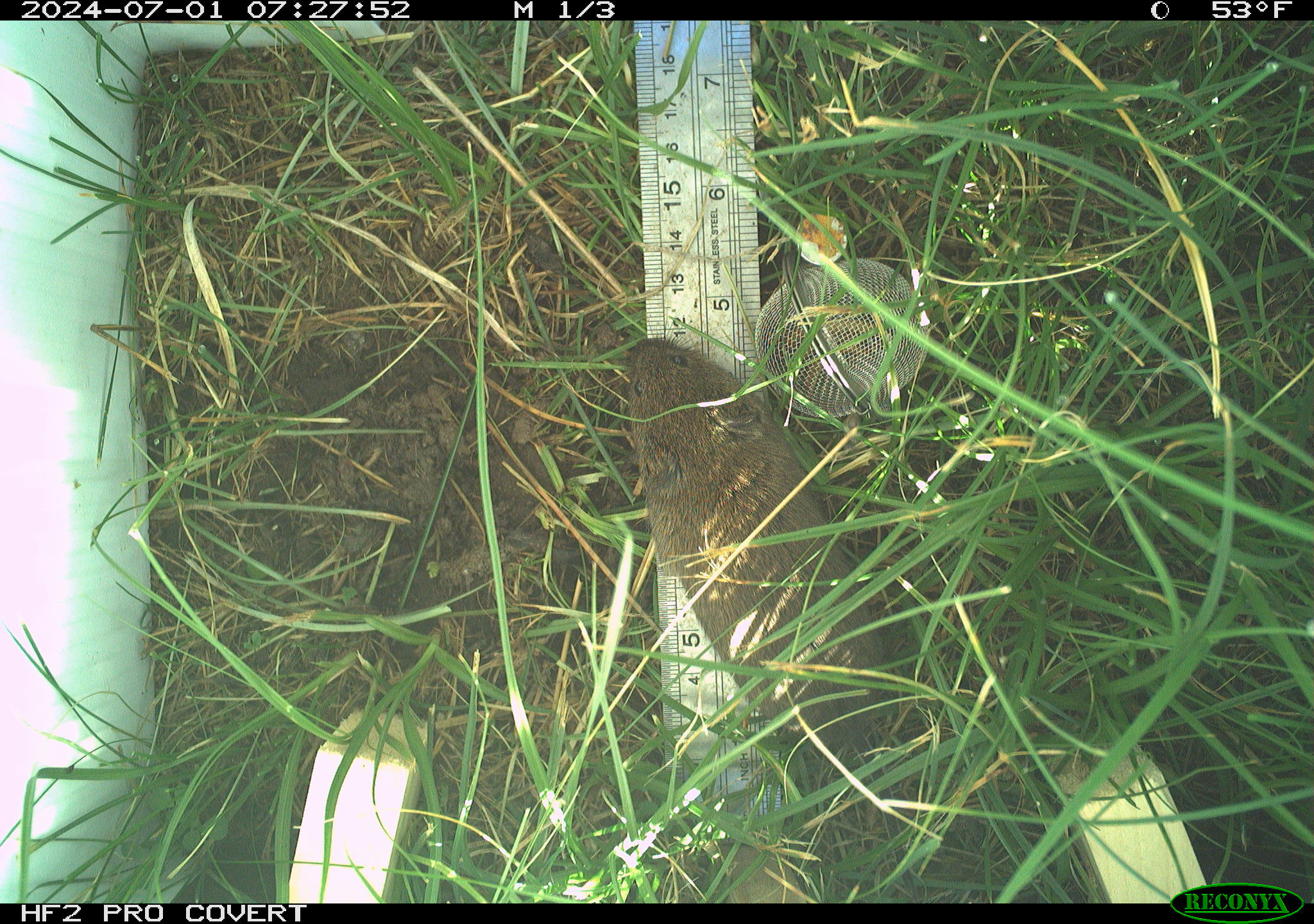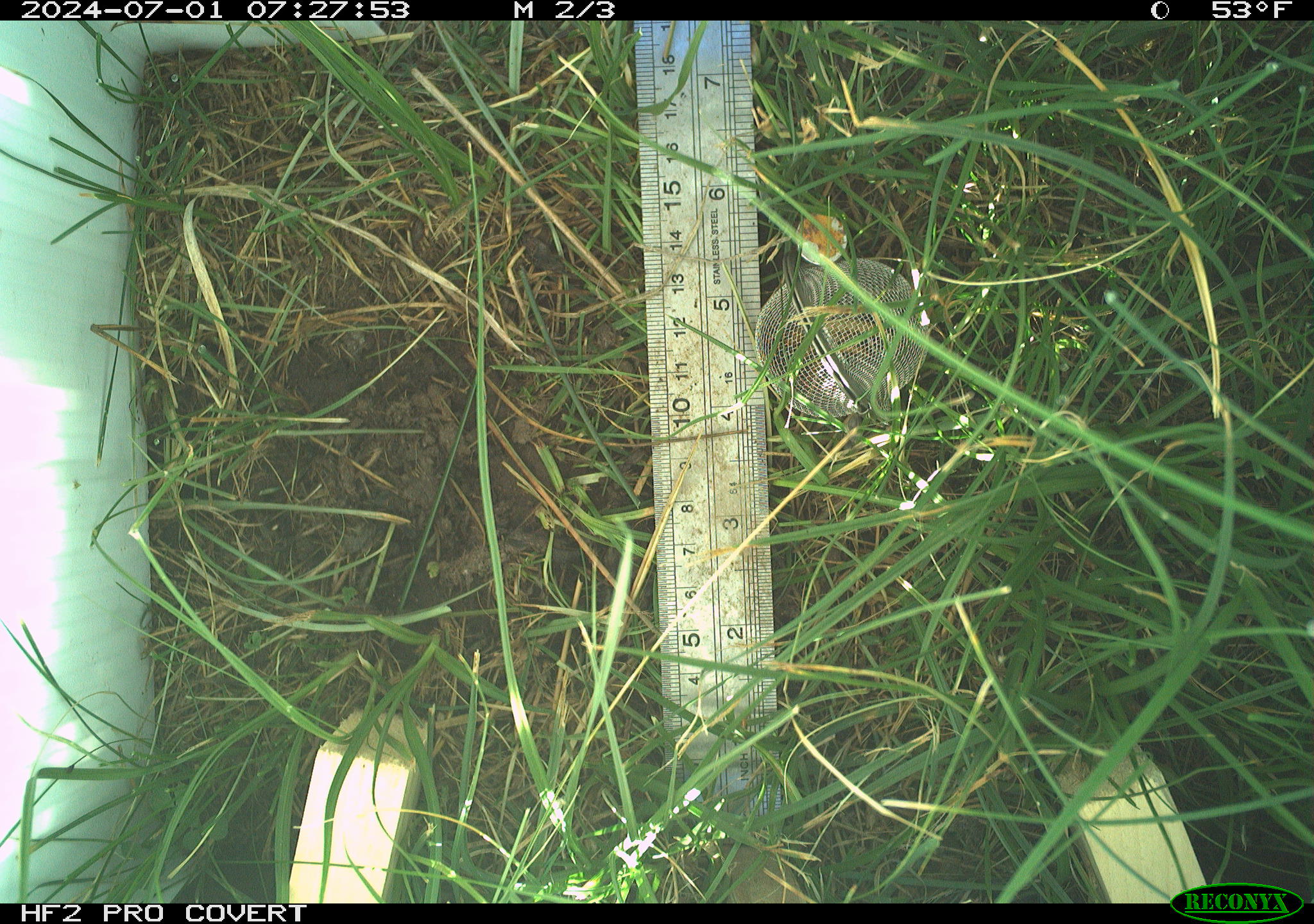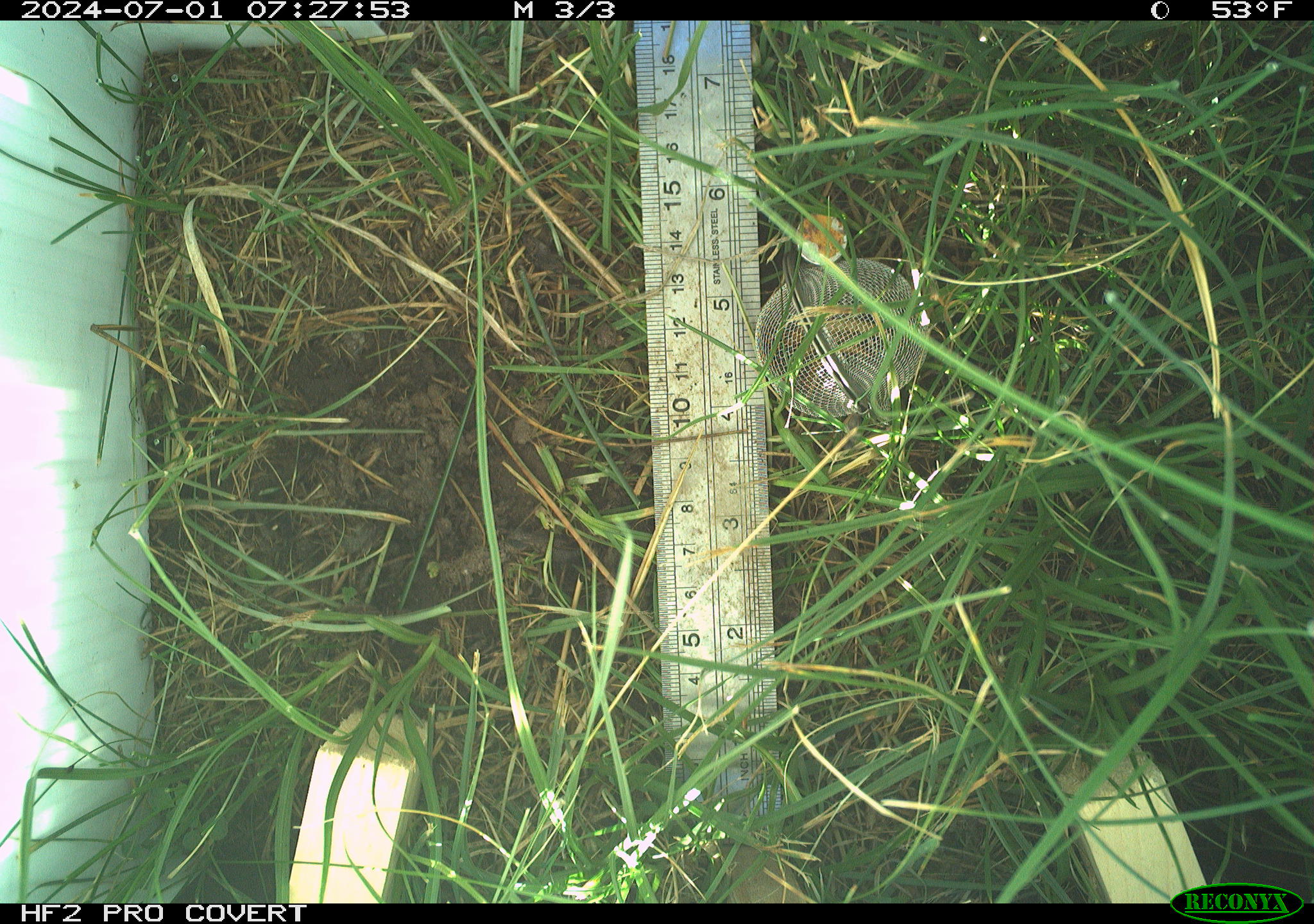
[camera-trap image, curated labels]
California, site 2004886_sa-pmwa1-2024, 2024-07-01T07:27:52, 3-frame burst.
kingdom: Animalia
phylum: Chordata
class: Mammalia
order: Rodentia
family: Cricetidae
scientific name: Arvicolinae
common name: voles, lemmings, and muskrats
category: arvicolinae subfamily